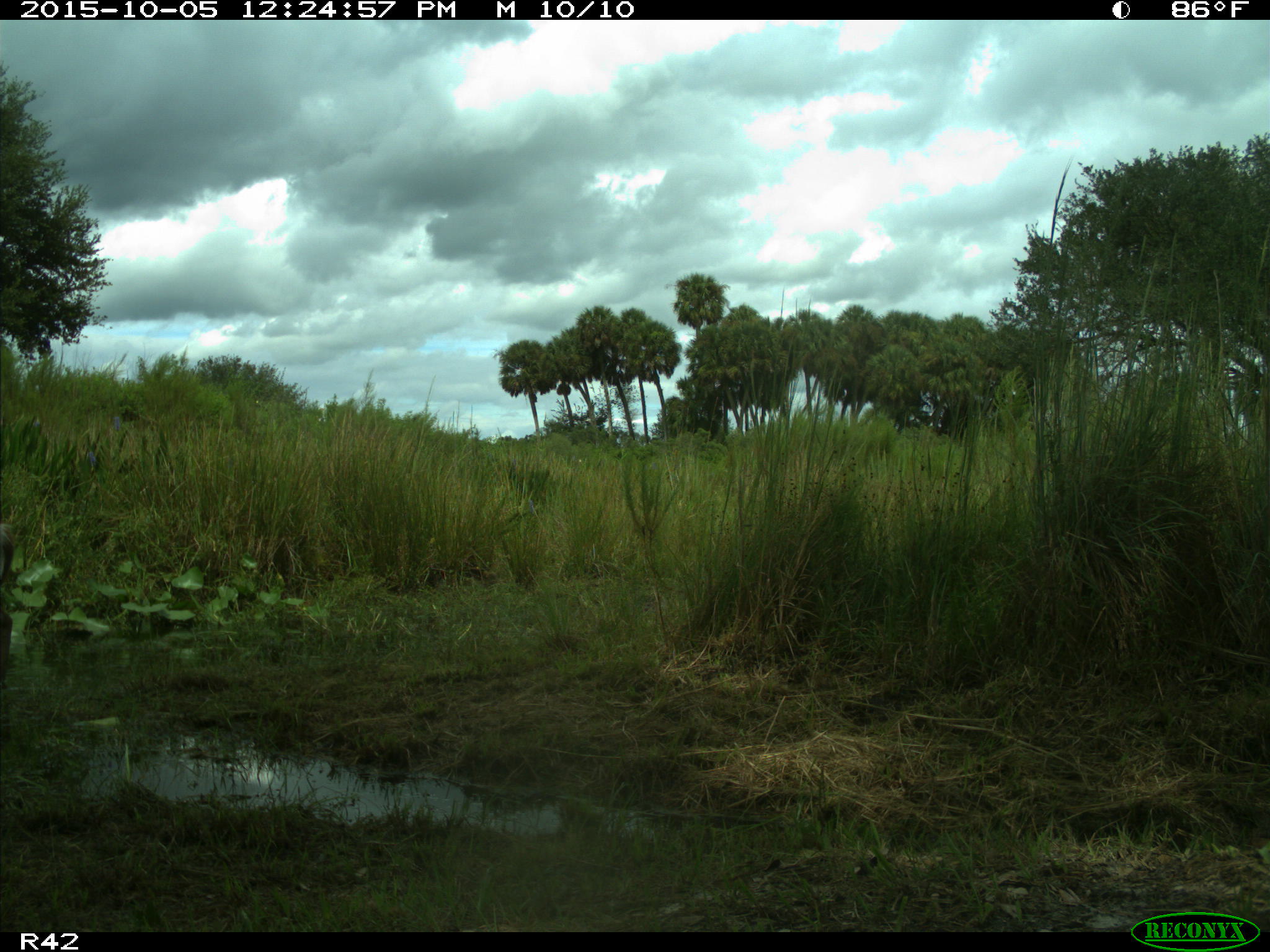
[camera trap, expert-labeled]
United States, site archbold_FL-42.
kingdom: Animalia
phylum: Chordata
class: Mammalia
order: Artiodactyla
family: Cervidae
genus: Odocoileus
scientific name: Odocoileus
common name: deer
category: unidentified deer